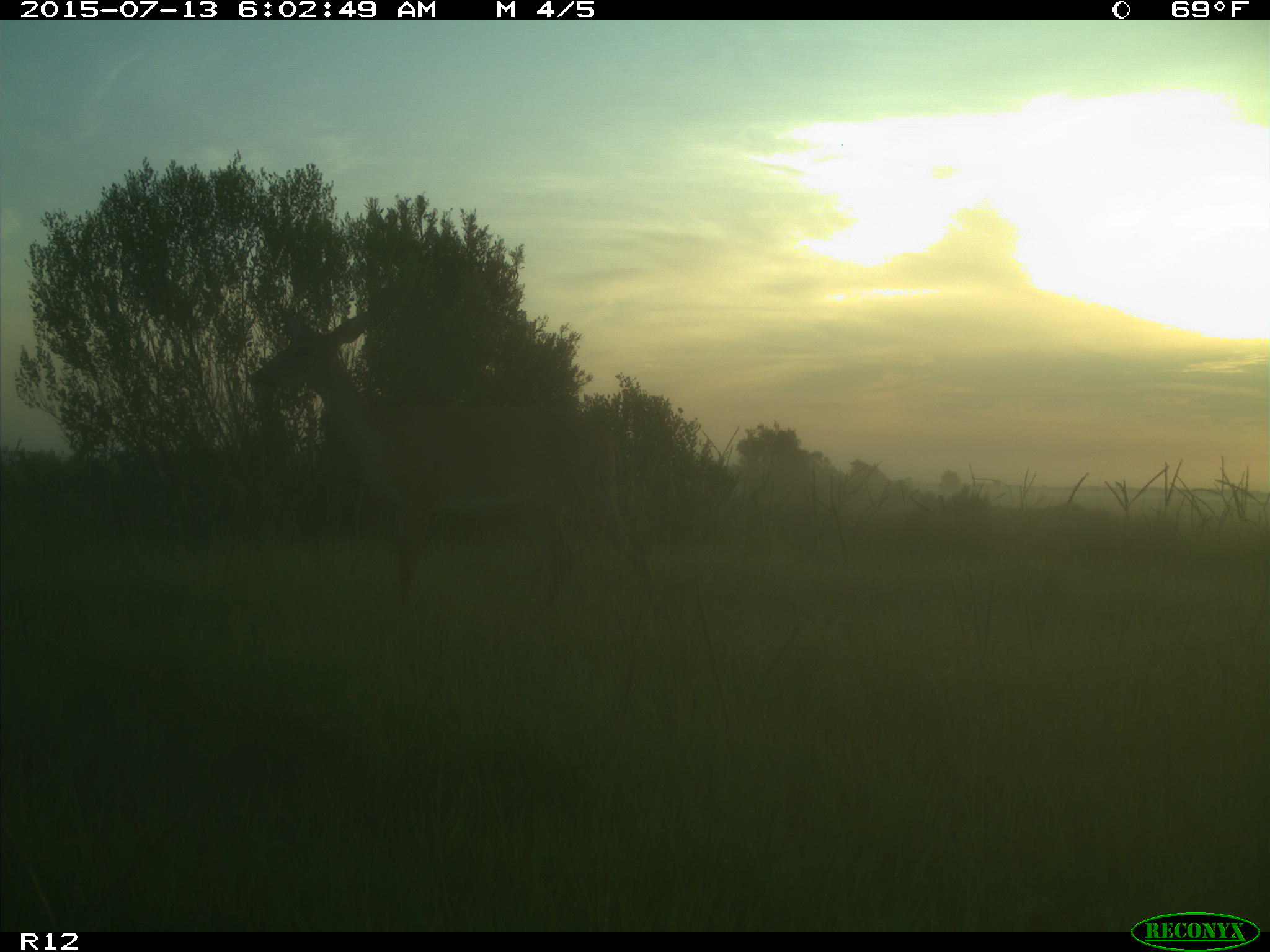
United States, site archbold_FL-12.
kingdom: Animalia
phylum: Chordata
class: Mammalia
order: Artiodactyla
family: Cervidae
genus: Odocoileus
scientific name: Odocoileus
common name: deer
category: unidentified deer